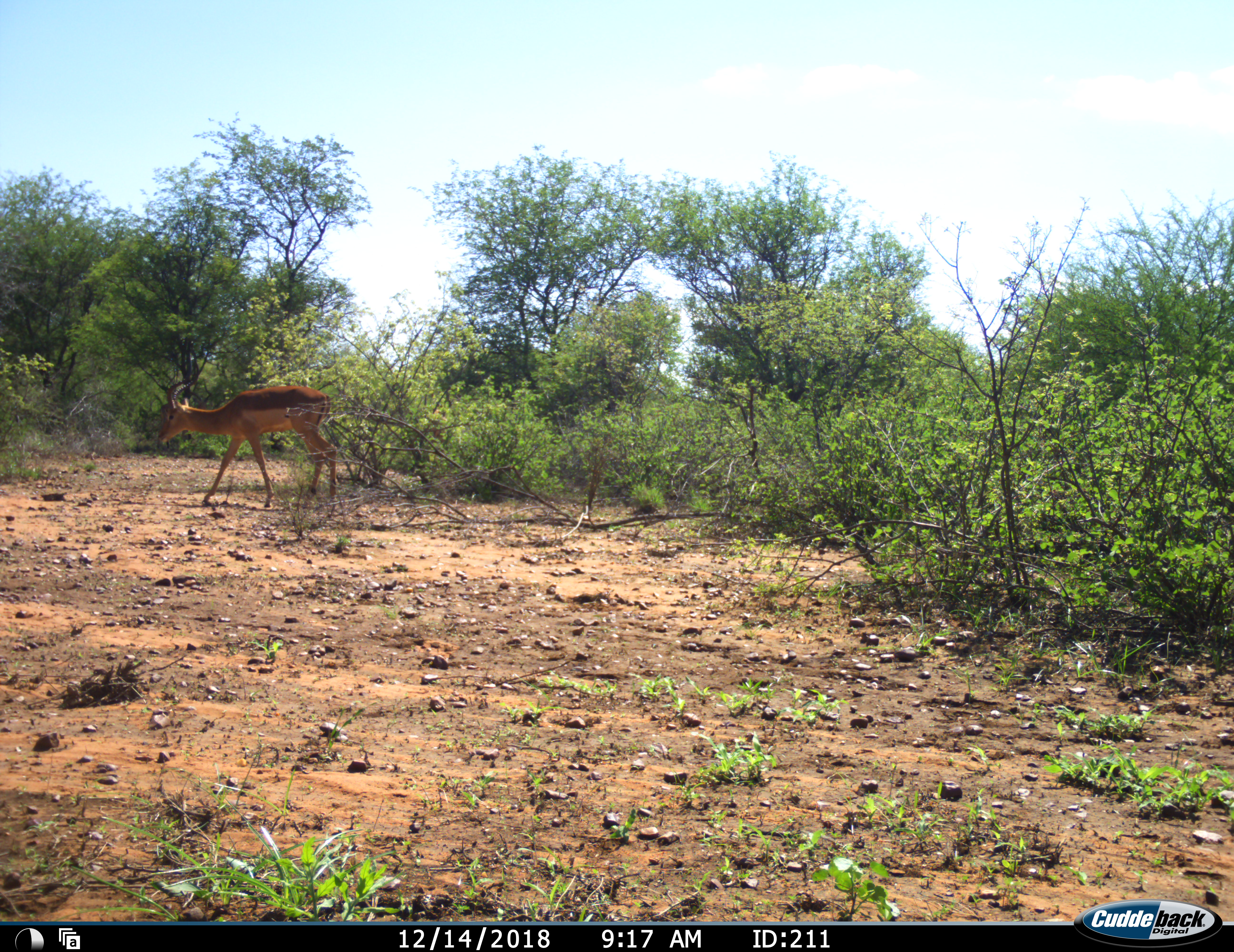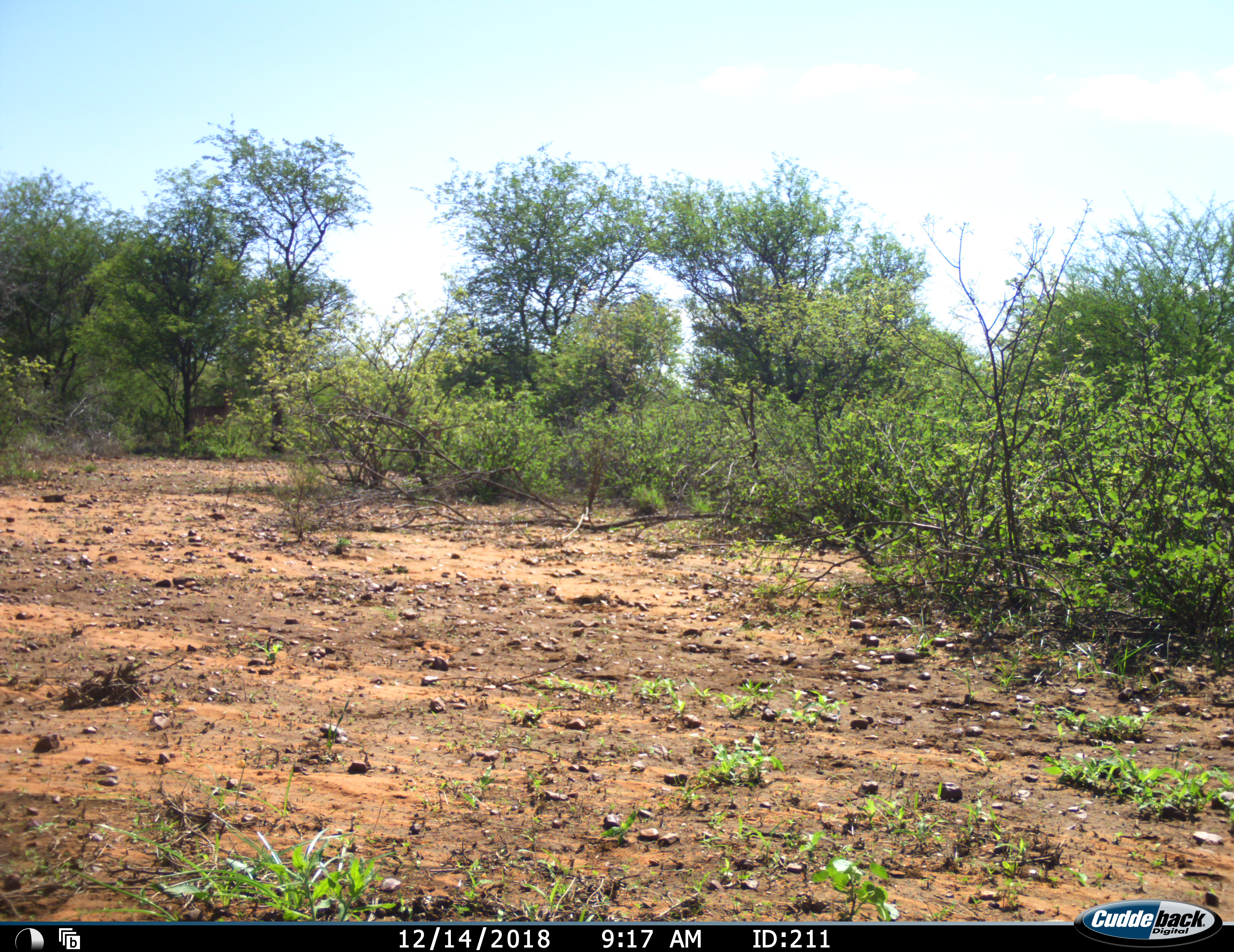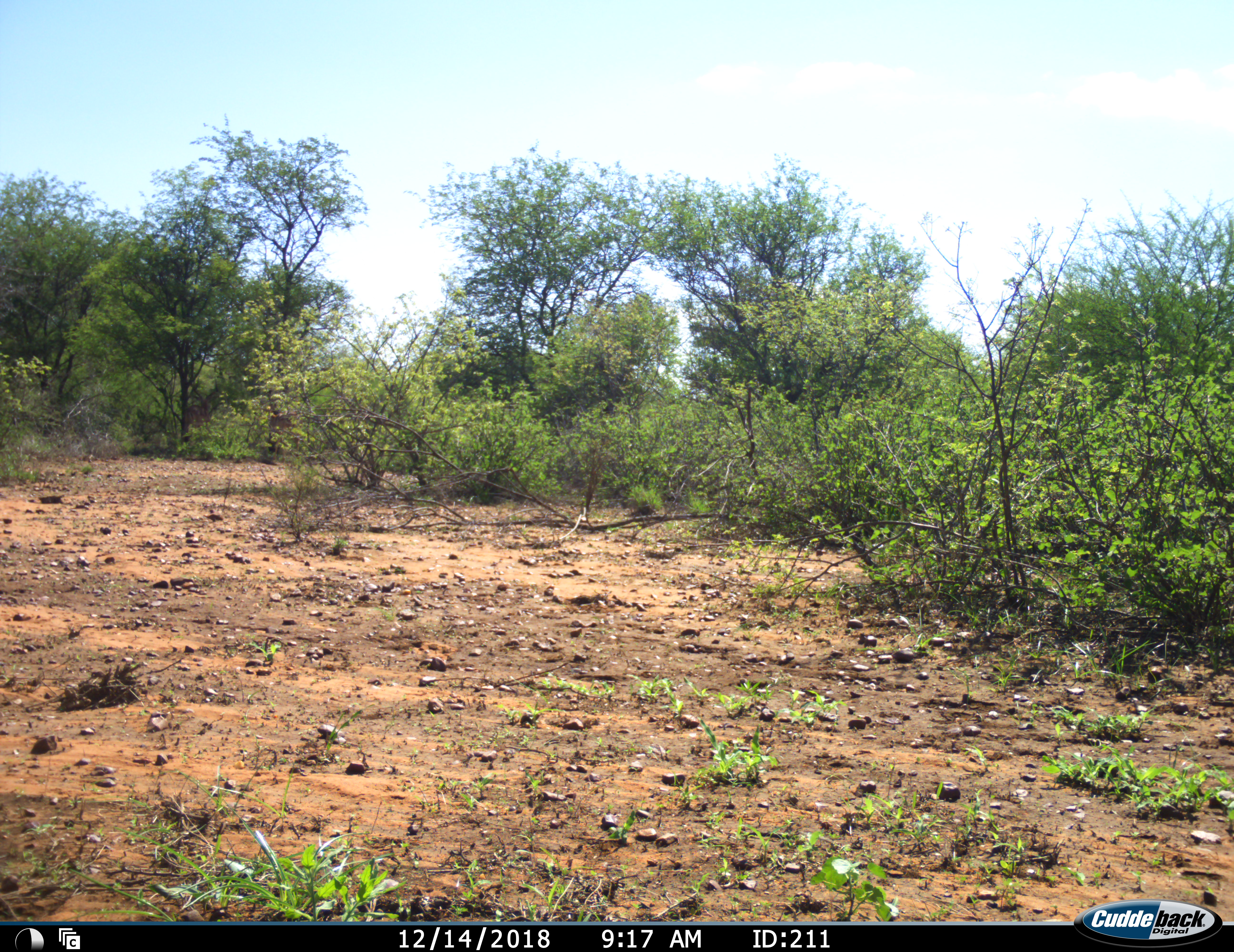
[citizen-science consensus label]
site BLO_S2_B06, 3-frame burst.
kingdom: Animalia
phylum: Chordata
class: Mammalia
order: Artiodactyla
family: Bovidae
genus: Aepyceros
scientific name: Aepyceros melampus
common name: impala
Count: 1.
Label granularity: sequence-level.